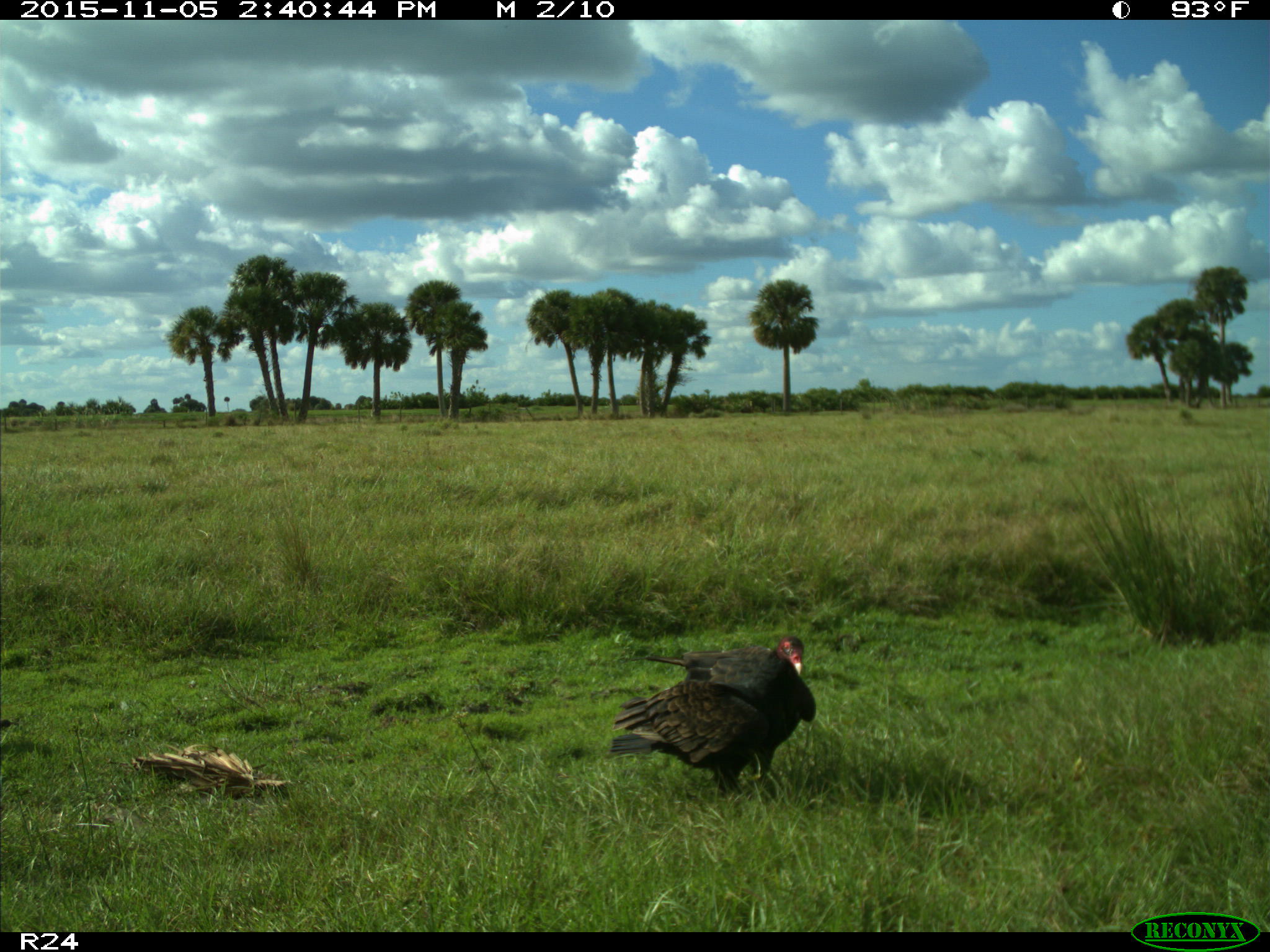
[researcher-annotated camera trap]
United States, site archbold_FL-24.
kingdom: Animalia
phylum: Chordata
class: Aves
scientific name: Aves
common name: birds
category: unidentified bird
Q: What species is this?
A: Unidentified bird (birds) (Aves).